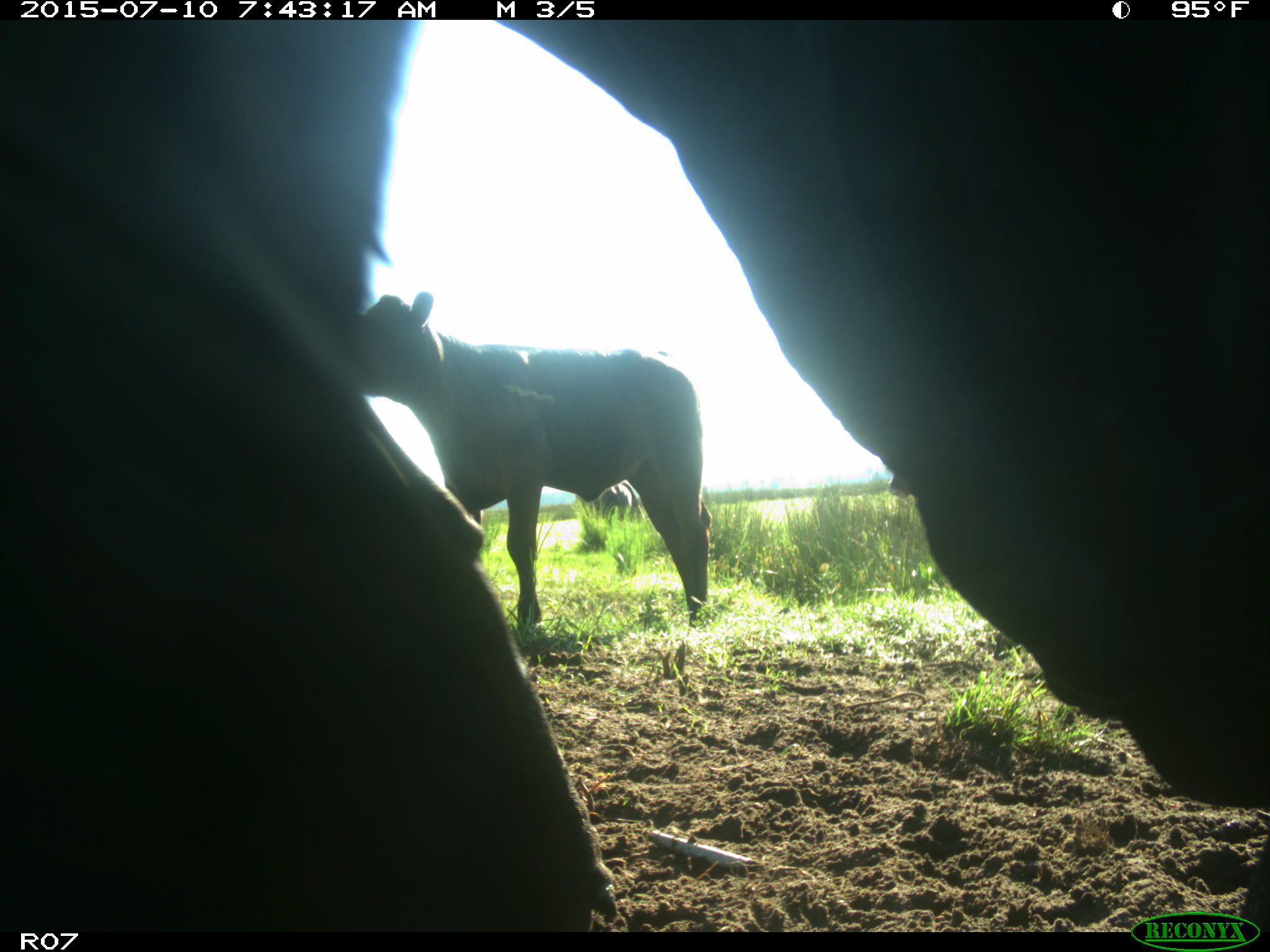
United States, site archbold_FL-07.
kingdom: Animalia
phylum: Chordata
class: Mammalia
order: Artiodactyla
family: Bovidae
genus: Bos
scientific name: Bos taurus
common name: domestic cow